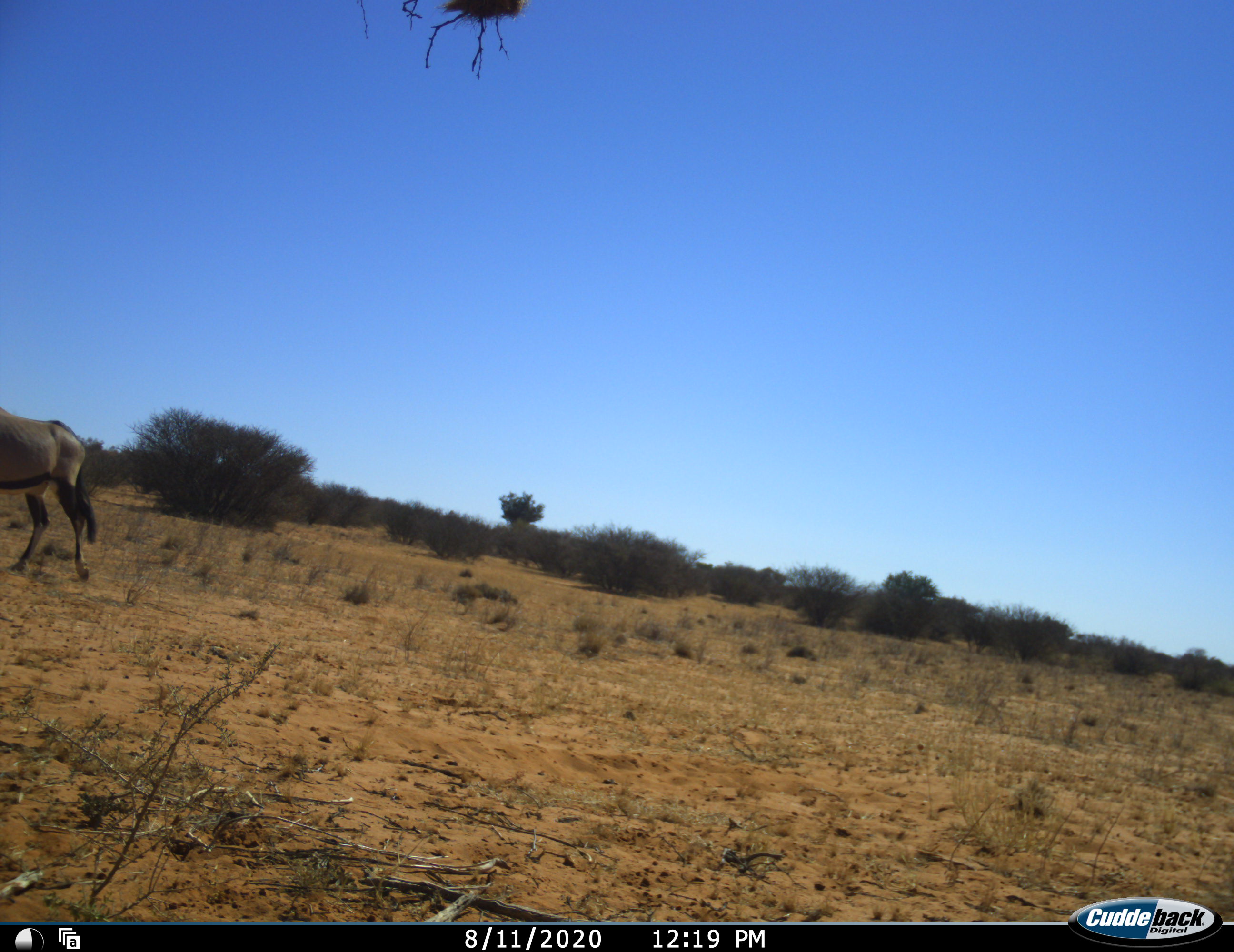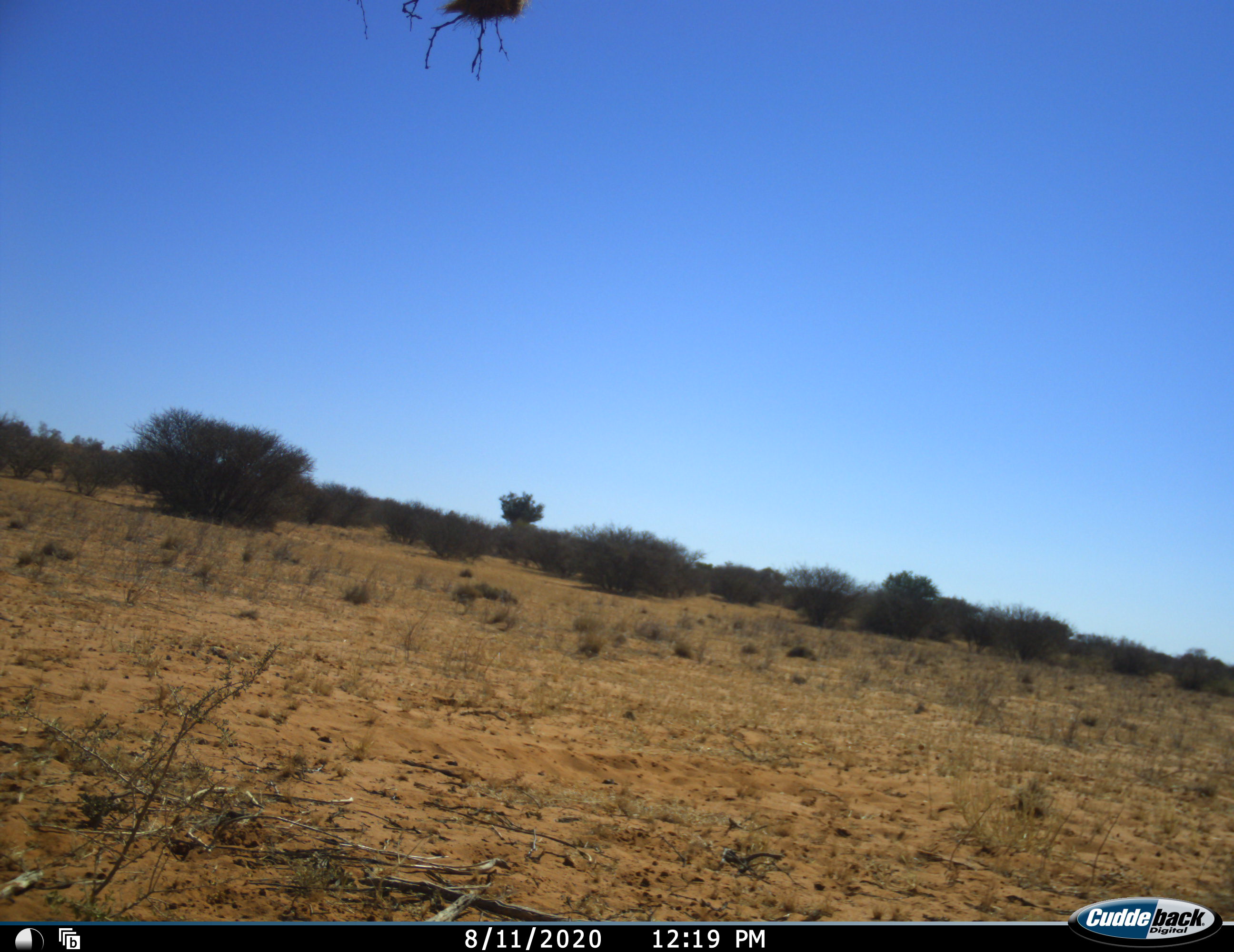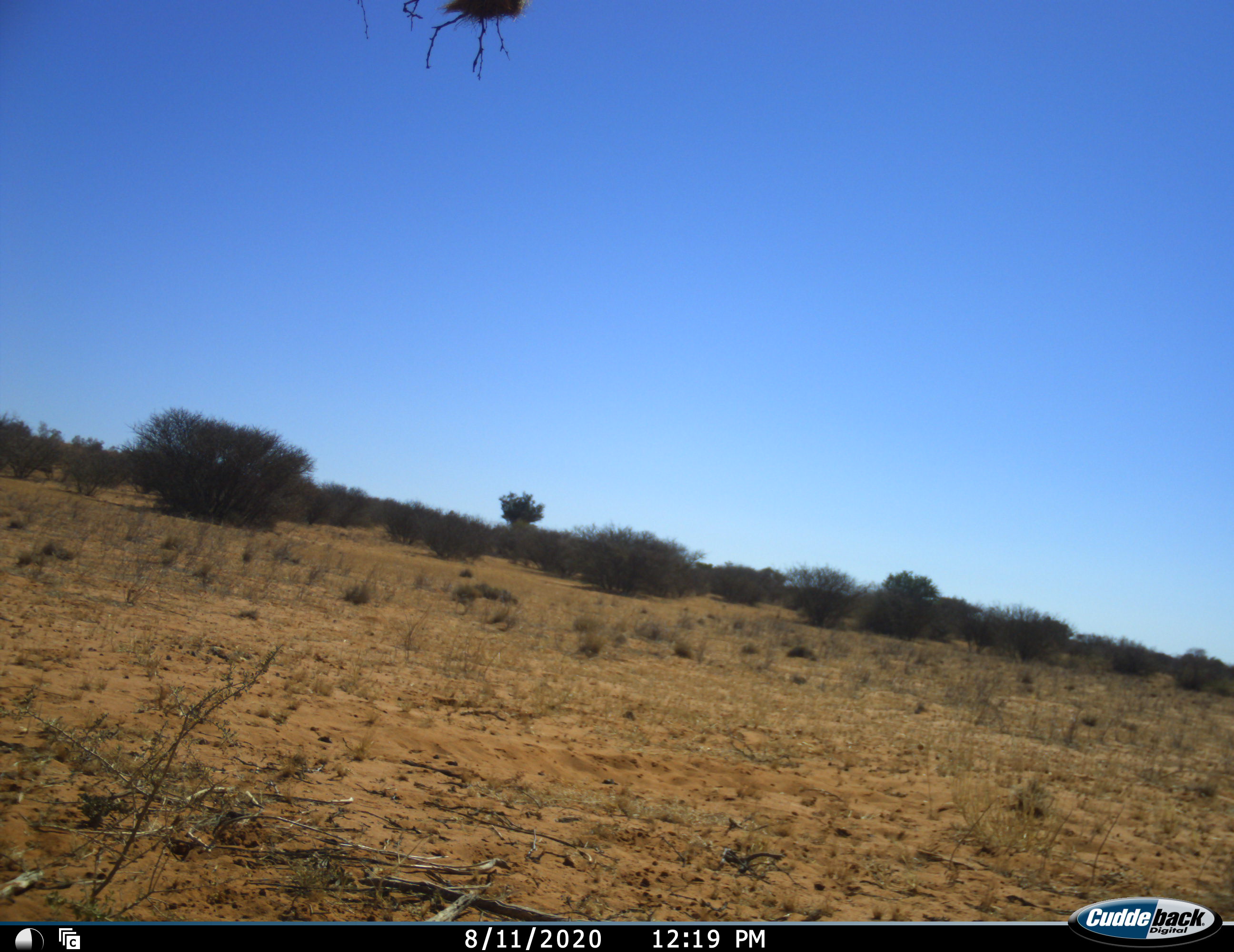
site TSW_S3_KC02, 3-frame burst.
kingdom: Animalia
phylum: Chordata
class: Mammalia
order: Artiodactyla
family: Bovidae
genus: Oryx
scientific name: Oryx gazella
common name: gemsbok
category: oryx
Oryx (gemsbok) (Oryx gazella), count 1. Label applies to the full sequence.